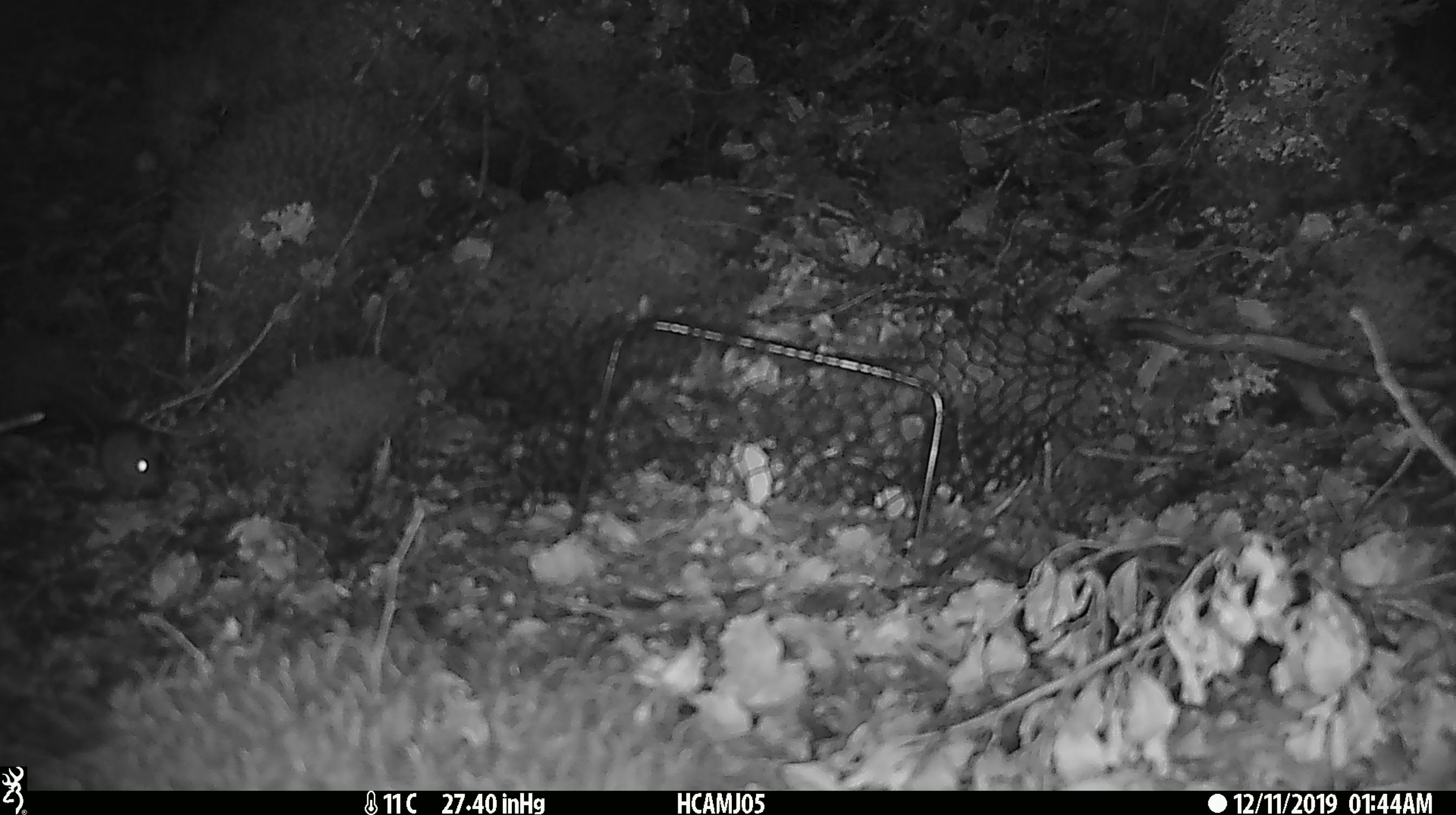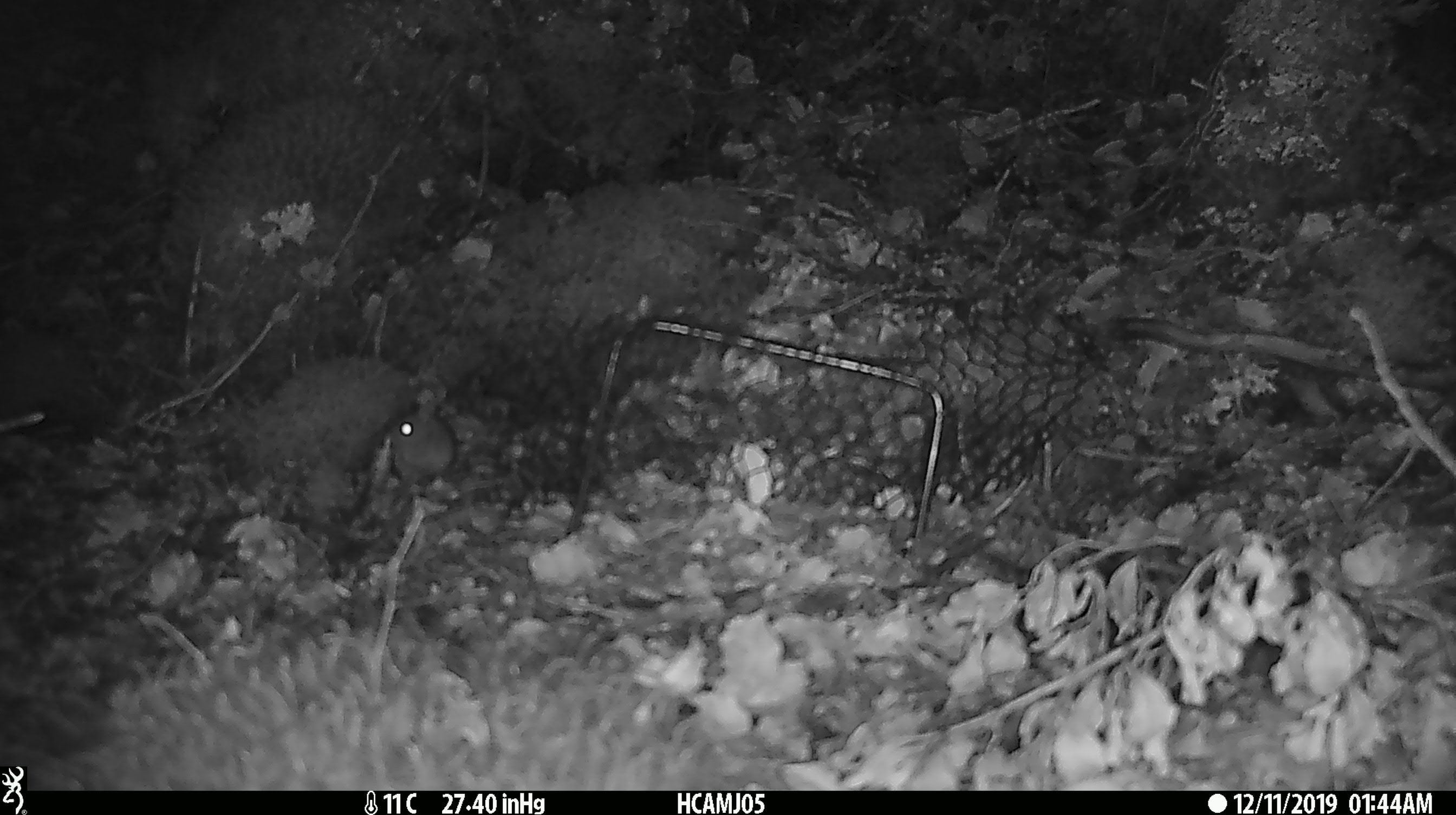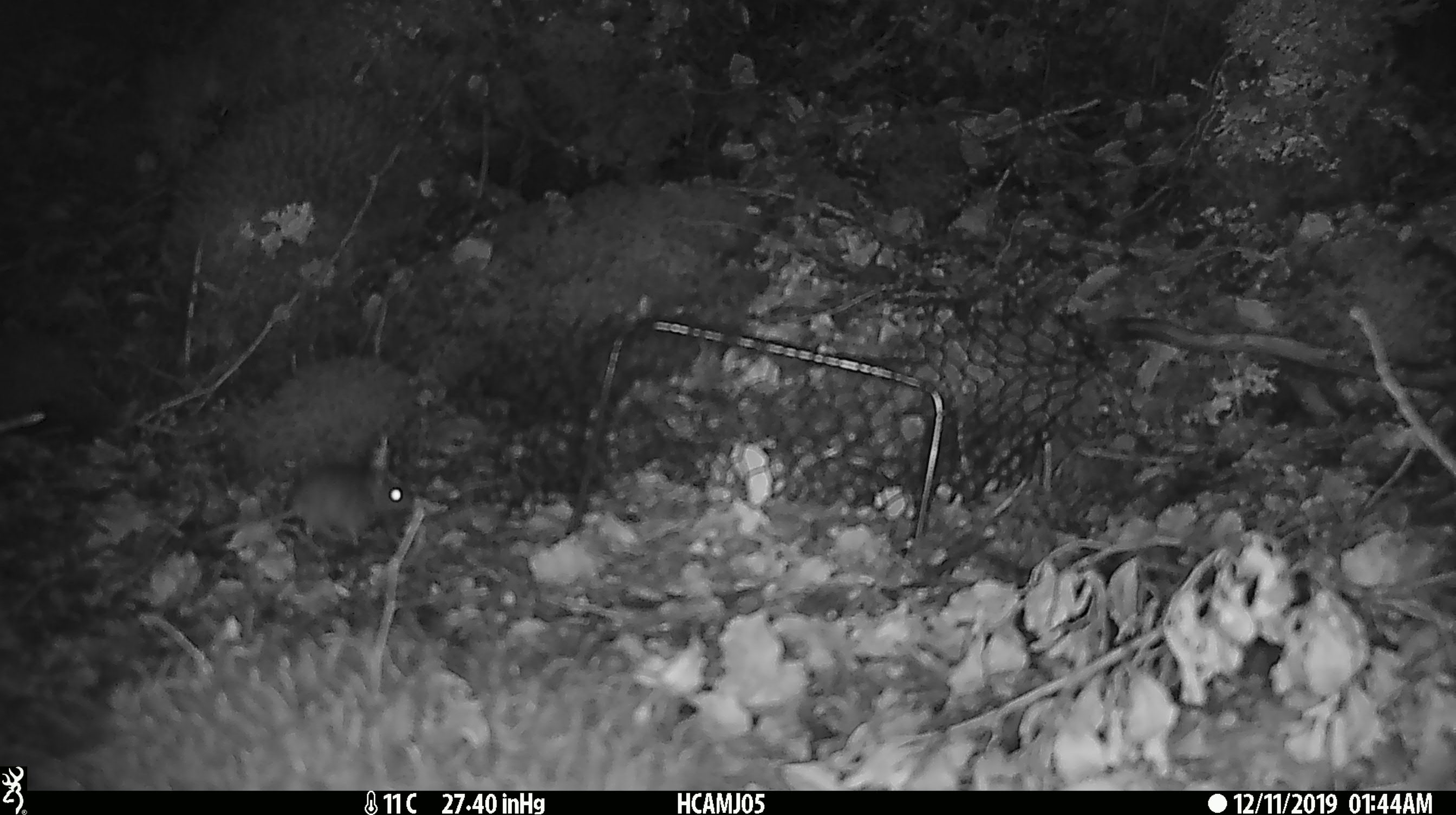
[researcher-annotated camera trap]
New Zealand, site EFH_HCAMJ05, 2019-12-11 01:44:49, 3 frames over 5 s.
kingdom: Animalia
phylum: Chordata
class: Mammalia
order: Rodentia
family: Muridae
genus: Mus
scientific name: Mus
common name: mouse